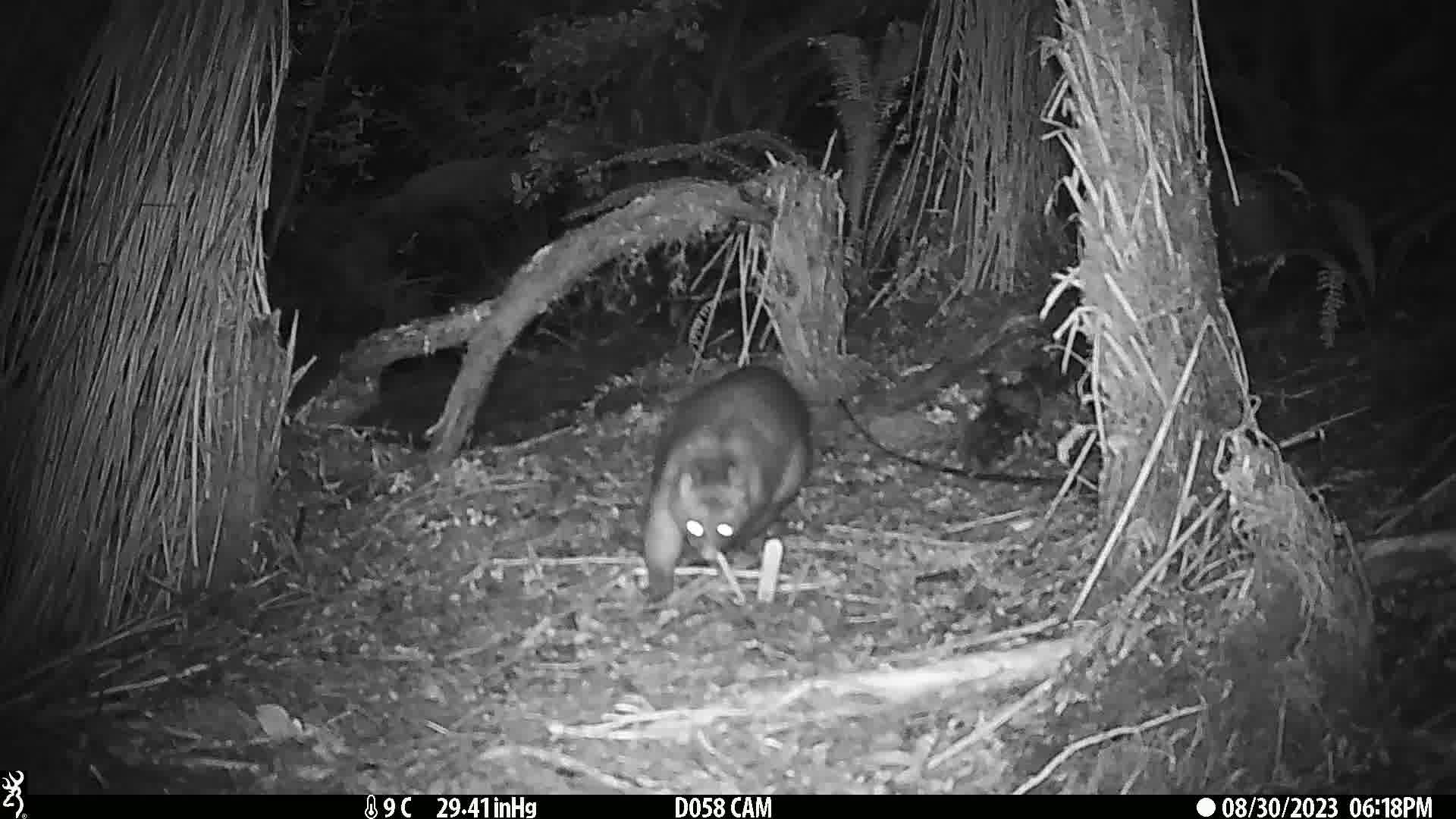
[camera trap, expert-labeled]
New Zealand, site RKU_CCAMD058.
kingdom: Animalia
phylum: Chordata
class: Mammalia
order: Diprotodontia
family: Phalangeridae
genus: Trichosurus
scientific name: Trichosurus vulpecula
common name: common brushtail possum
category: possum